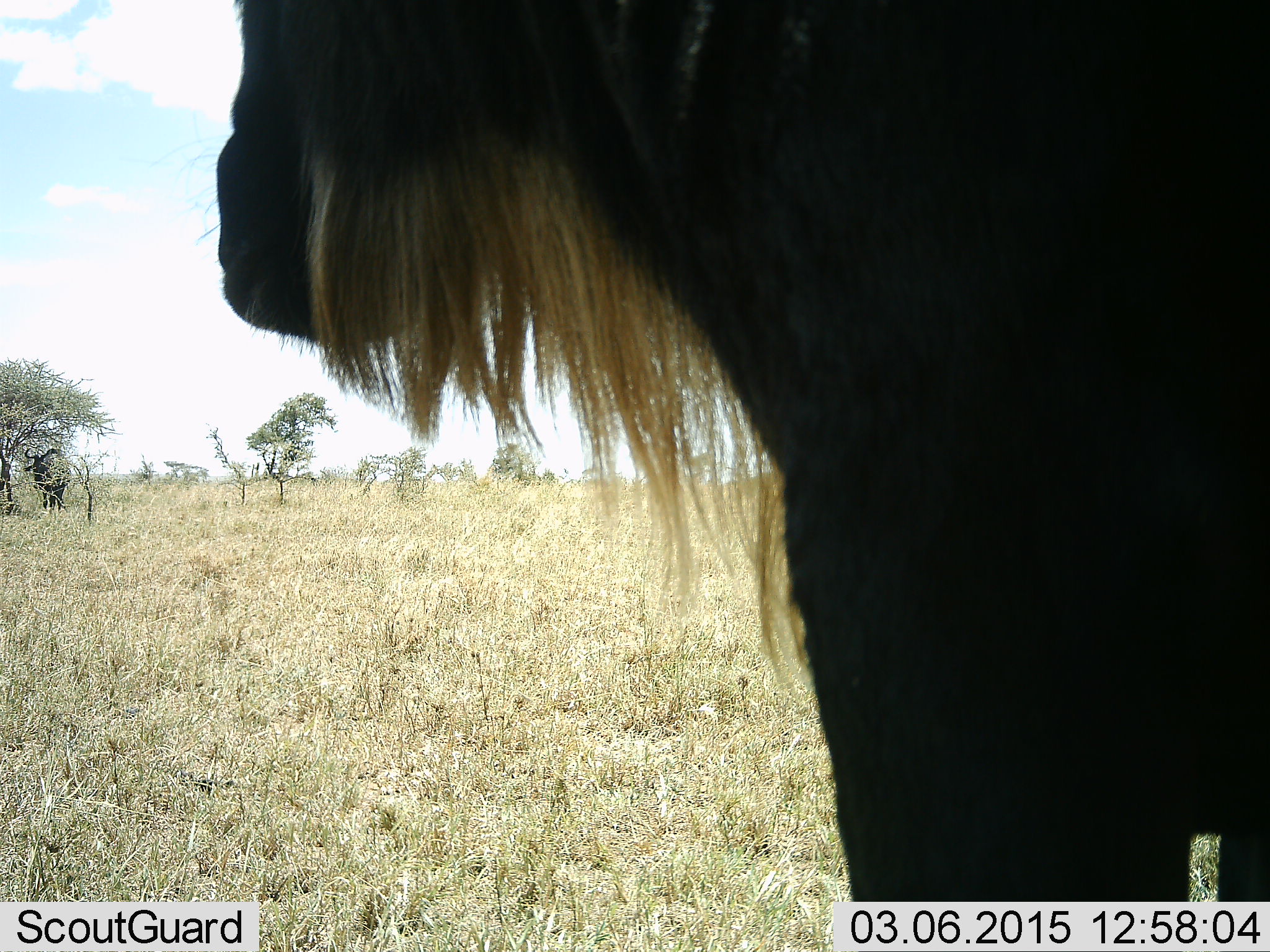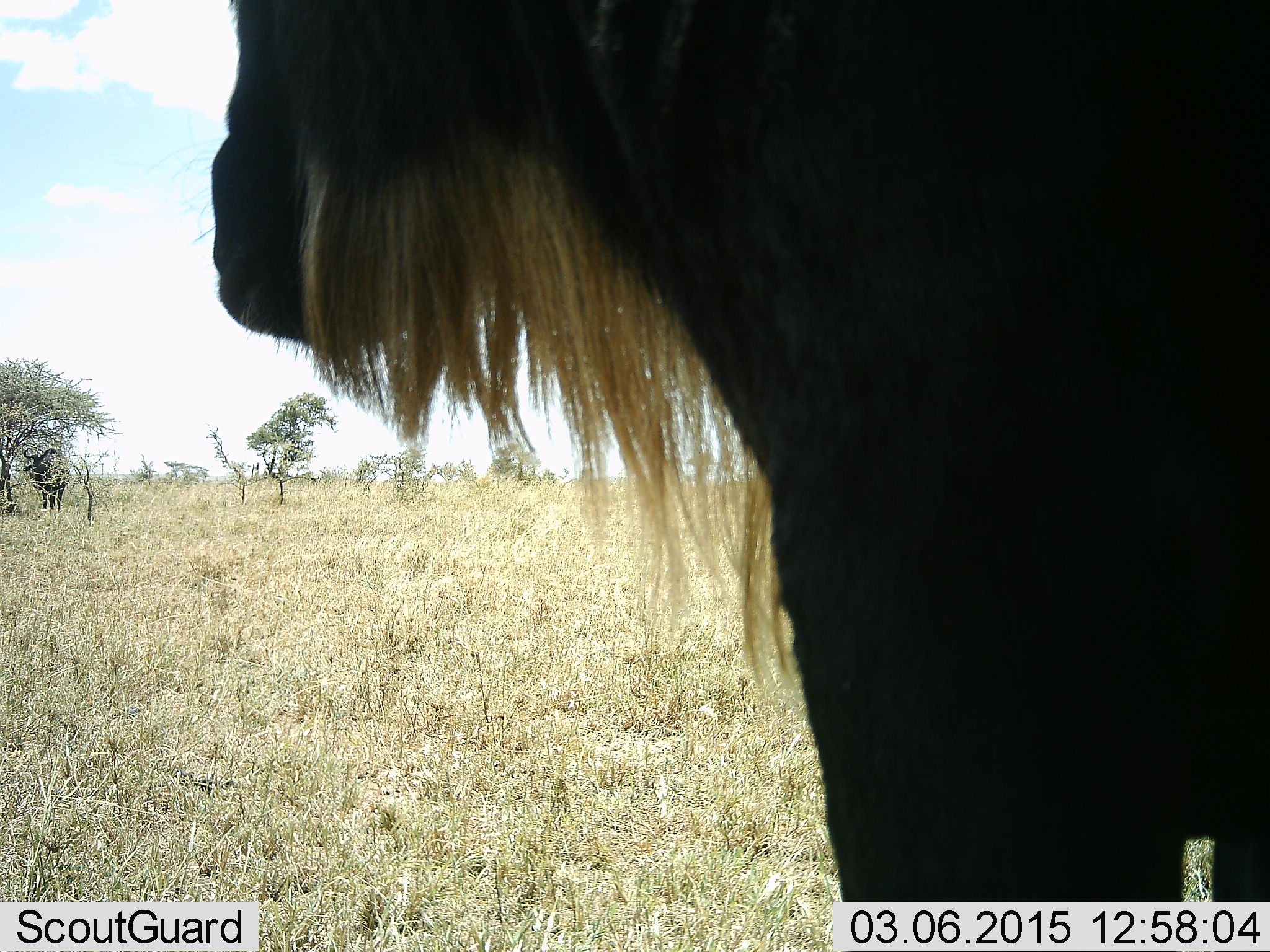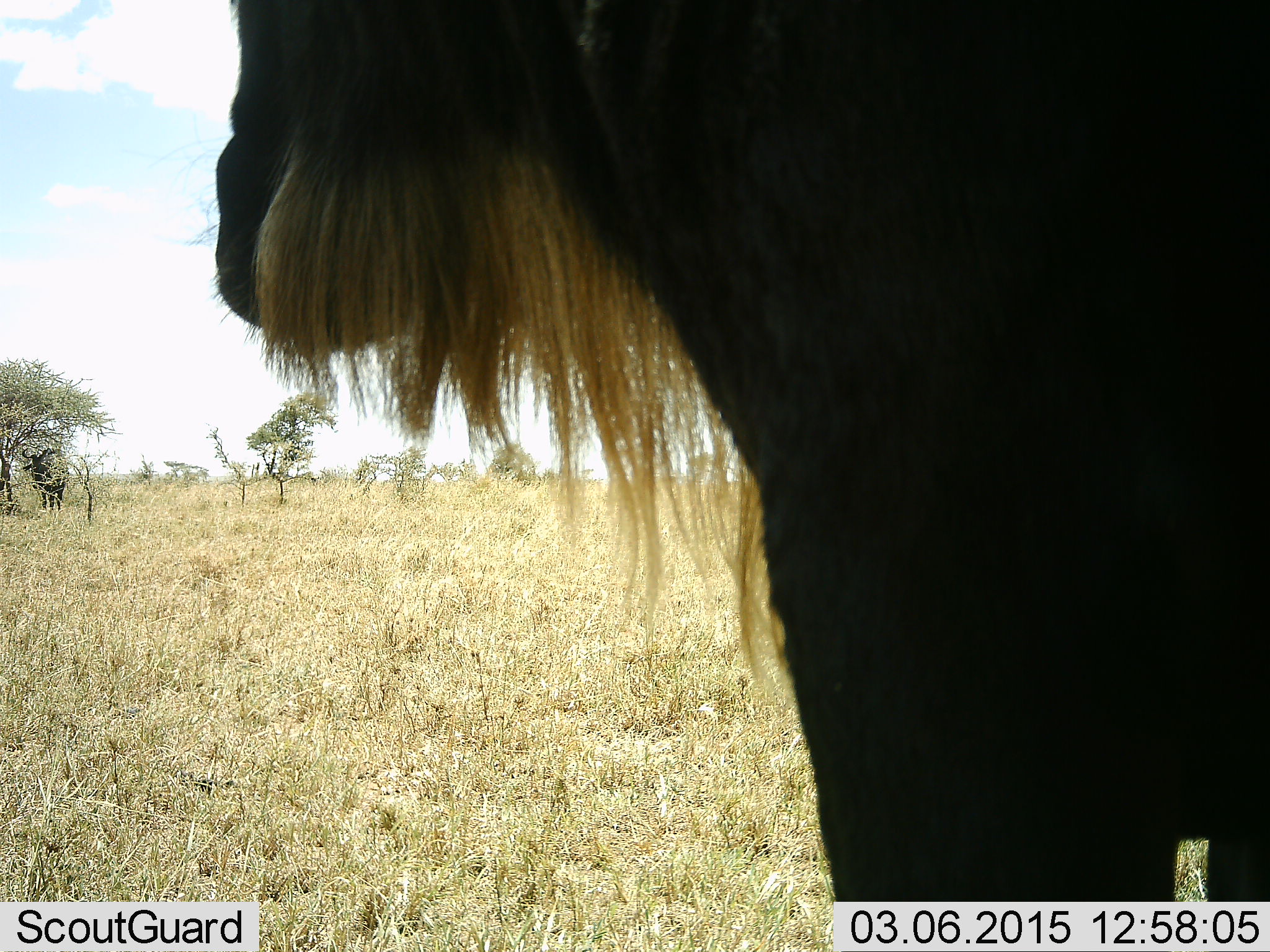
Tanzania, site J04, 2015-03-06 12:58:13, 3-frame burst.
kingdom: Animalia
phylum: Chordata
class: Mammalia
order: Artiodactyla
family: Bovidae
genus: Connochaetes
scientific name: Connochaetes taurinus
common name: blue wildebeest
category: wildebeest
Wildebeest (blue wildebeest) (Connochaetes taurinus), count 1. Behavior (volunteer vote fractions): standing 80%, resting 0%, moving 20%, interacting 0%. Young present (vote fraction): 0%. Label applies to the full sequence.